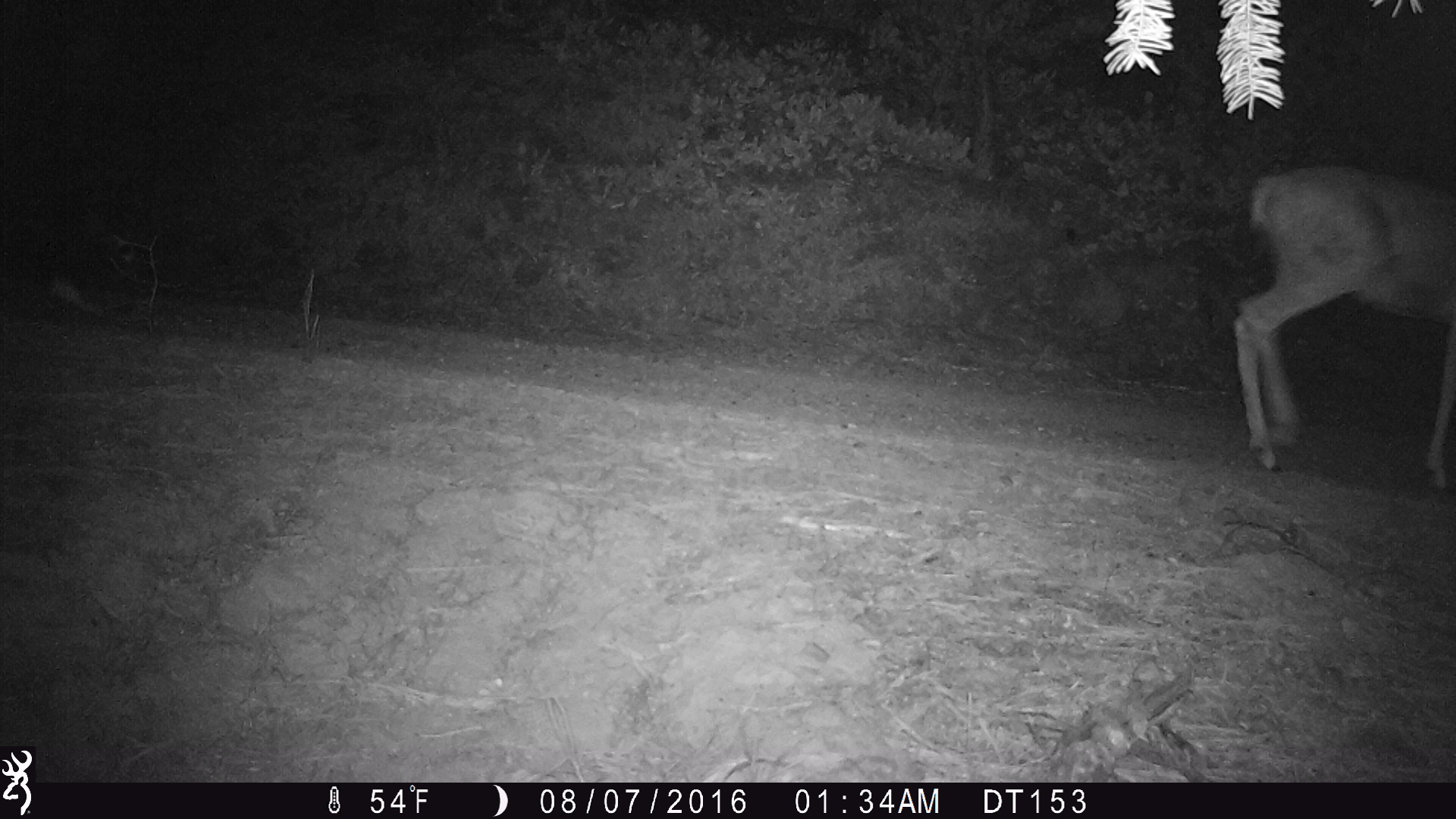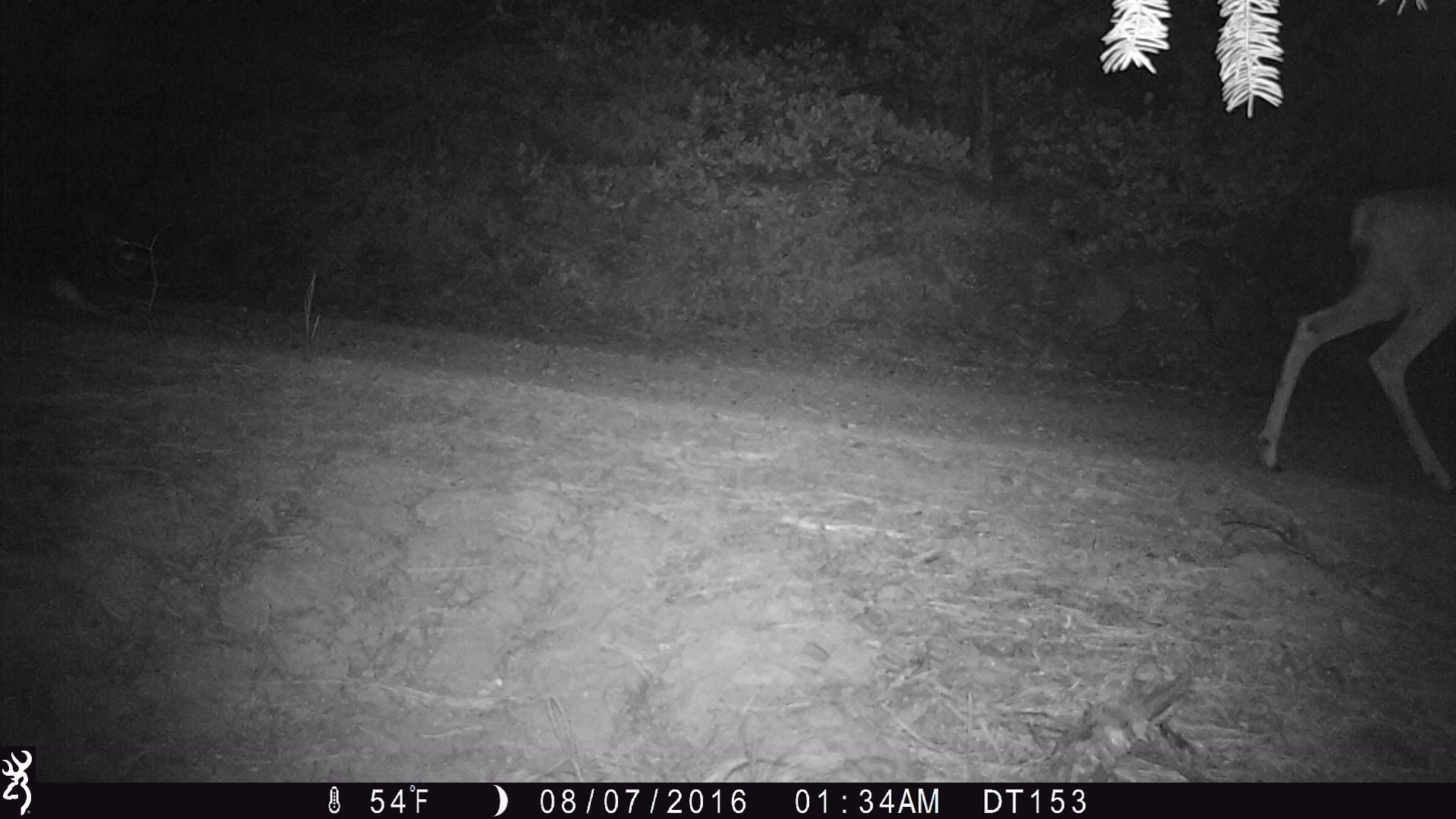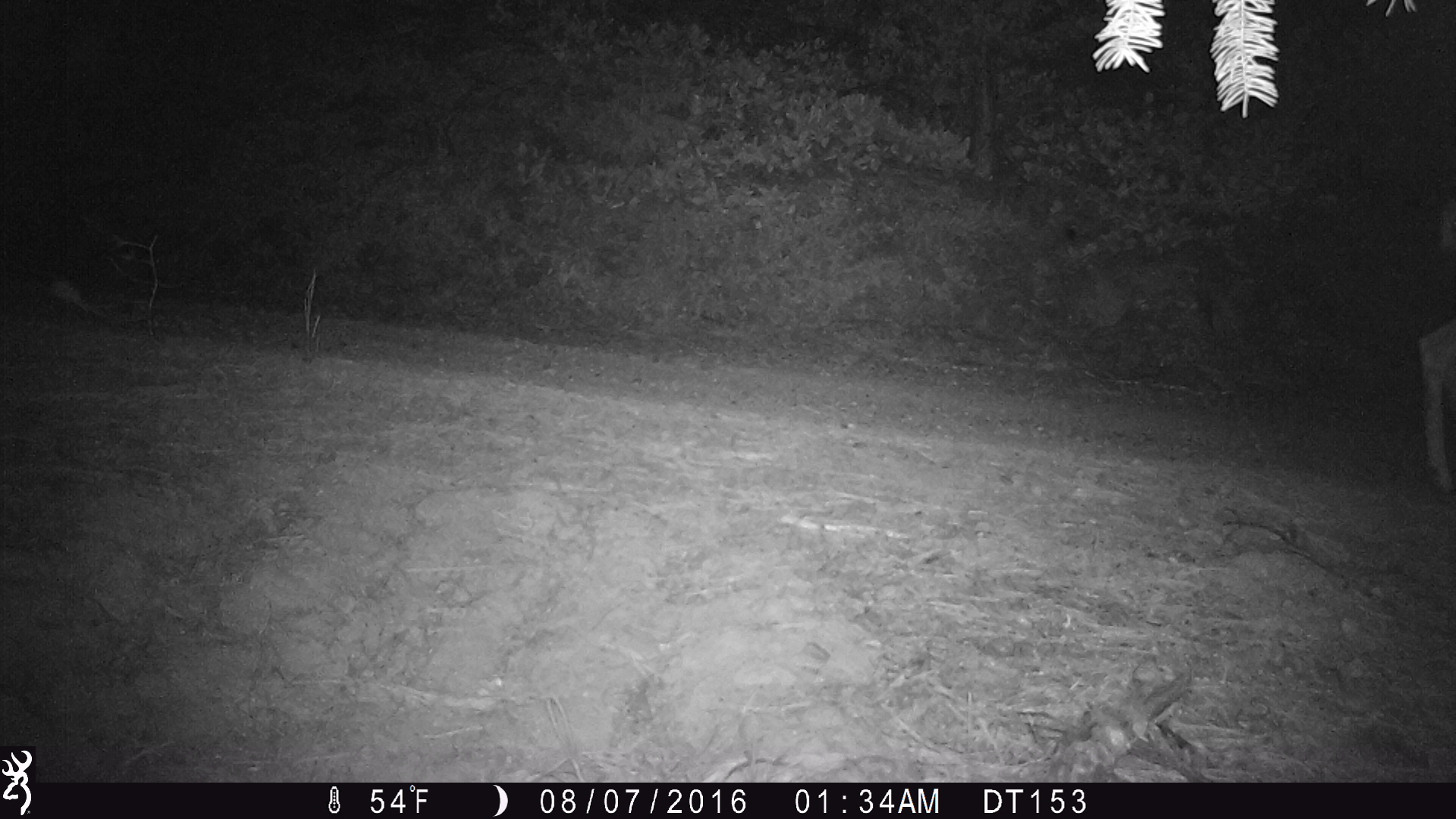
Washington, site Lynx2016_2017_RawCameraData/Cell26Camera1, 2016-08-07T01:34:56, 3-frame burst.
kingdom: Animalia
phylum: Chordata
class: Mammalia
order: Artiodactyla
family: Cervidae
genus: Odocoileus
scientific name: Odocoileus hemionus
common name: mule deer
Odocoileus hemionus (mule deer). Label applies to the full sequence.